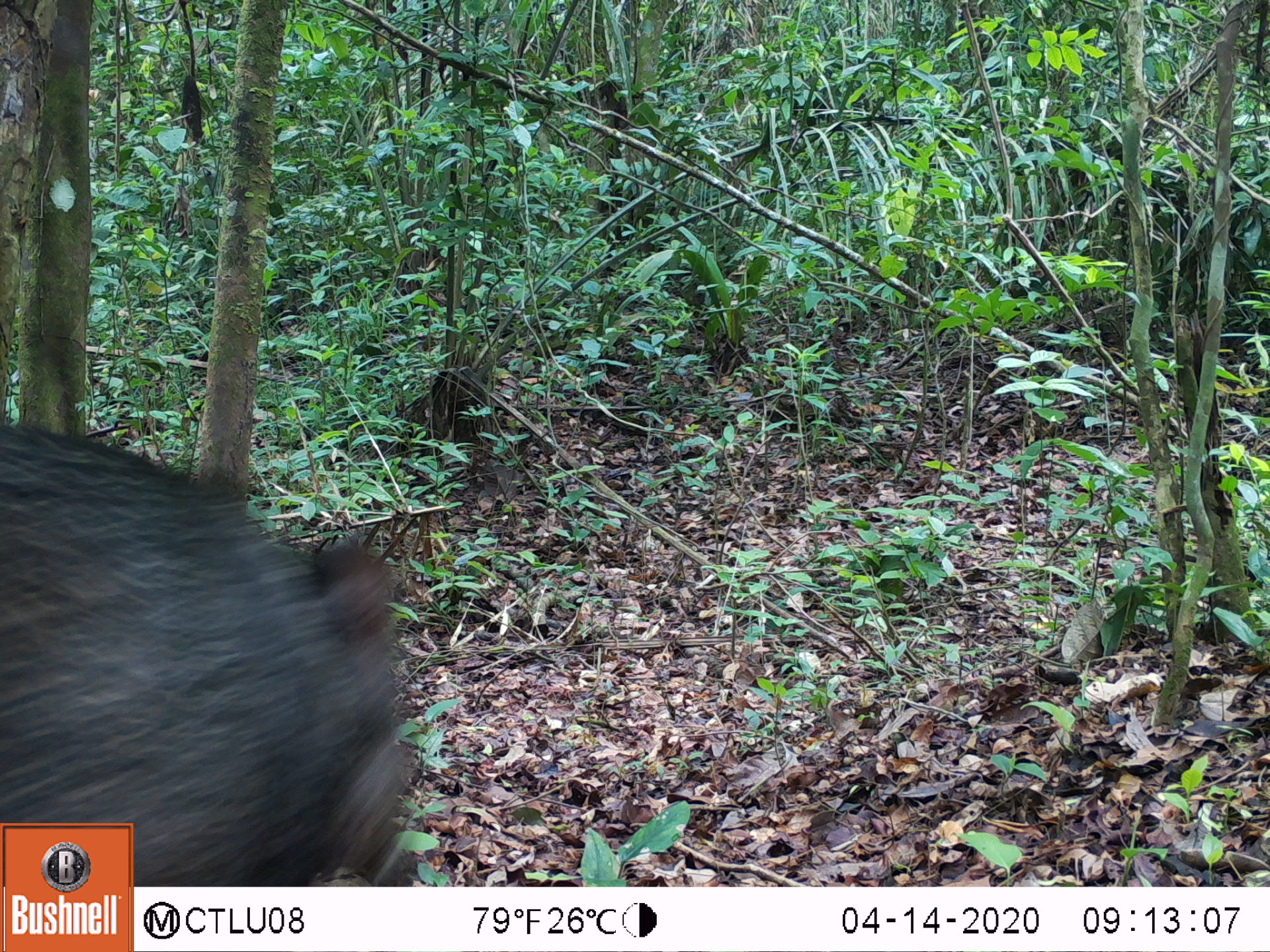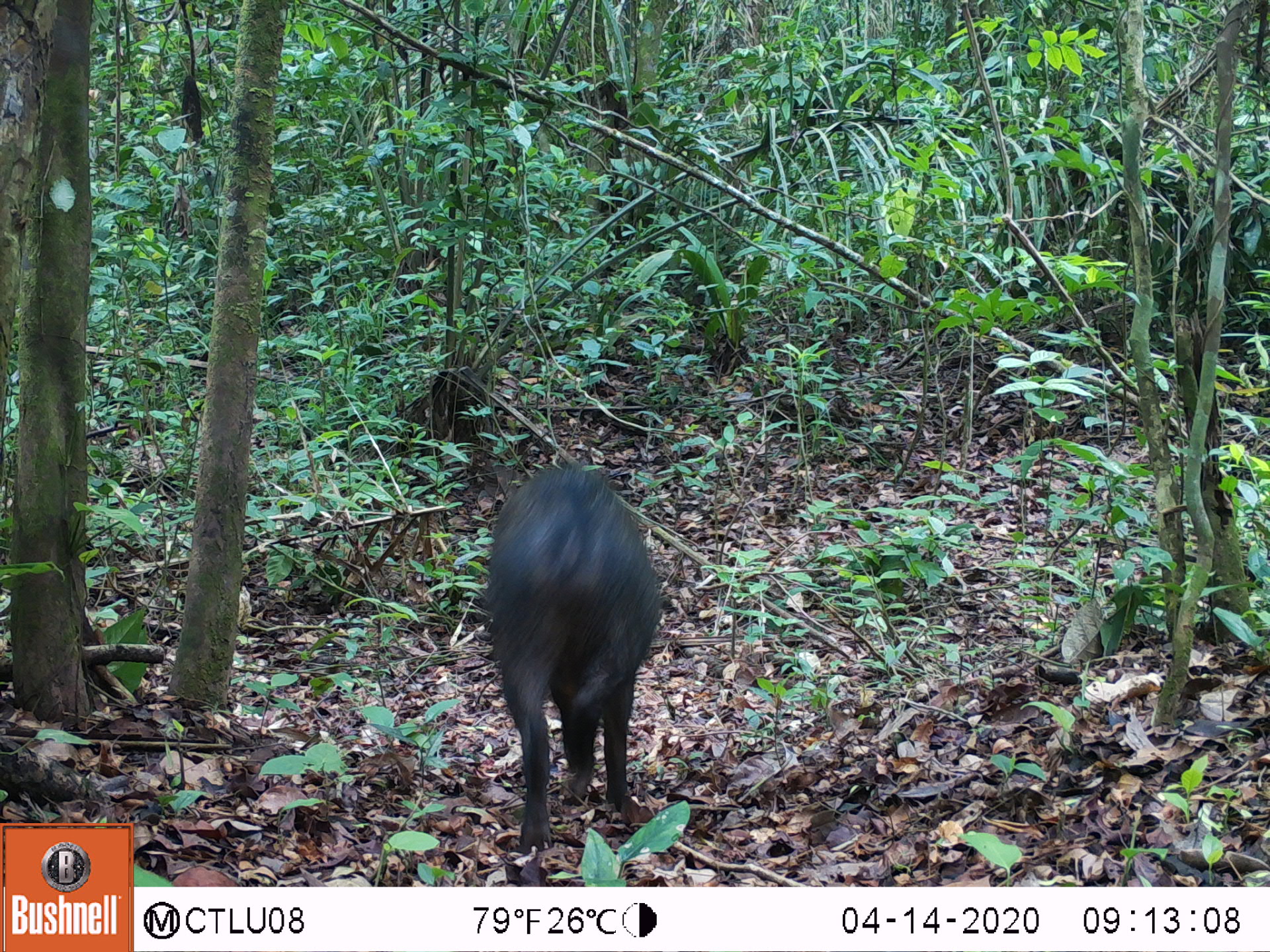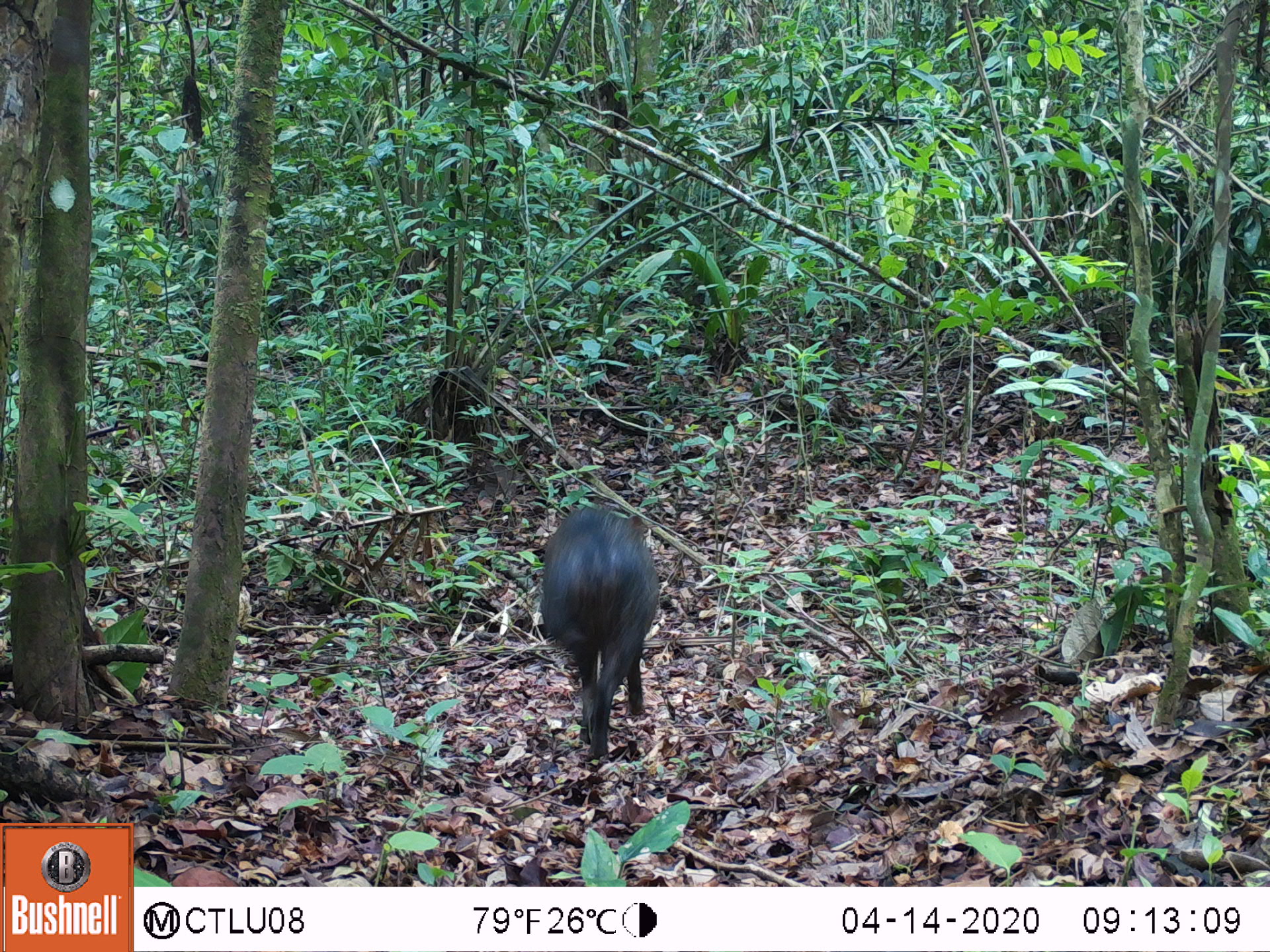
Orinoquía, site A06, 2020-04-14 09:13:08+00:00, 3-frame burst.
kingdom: Animalia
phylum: Chordata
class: Mammalia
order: Artiodactyla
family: Tayassuidae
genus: Pecari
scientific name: Pecari tajacu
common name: collared peccary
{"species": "collared peccary (Pecari tajacu)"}